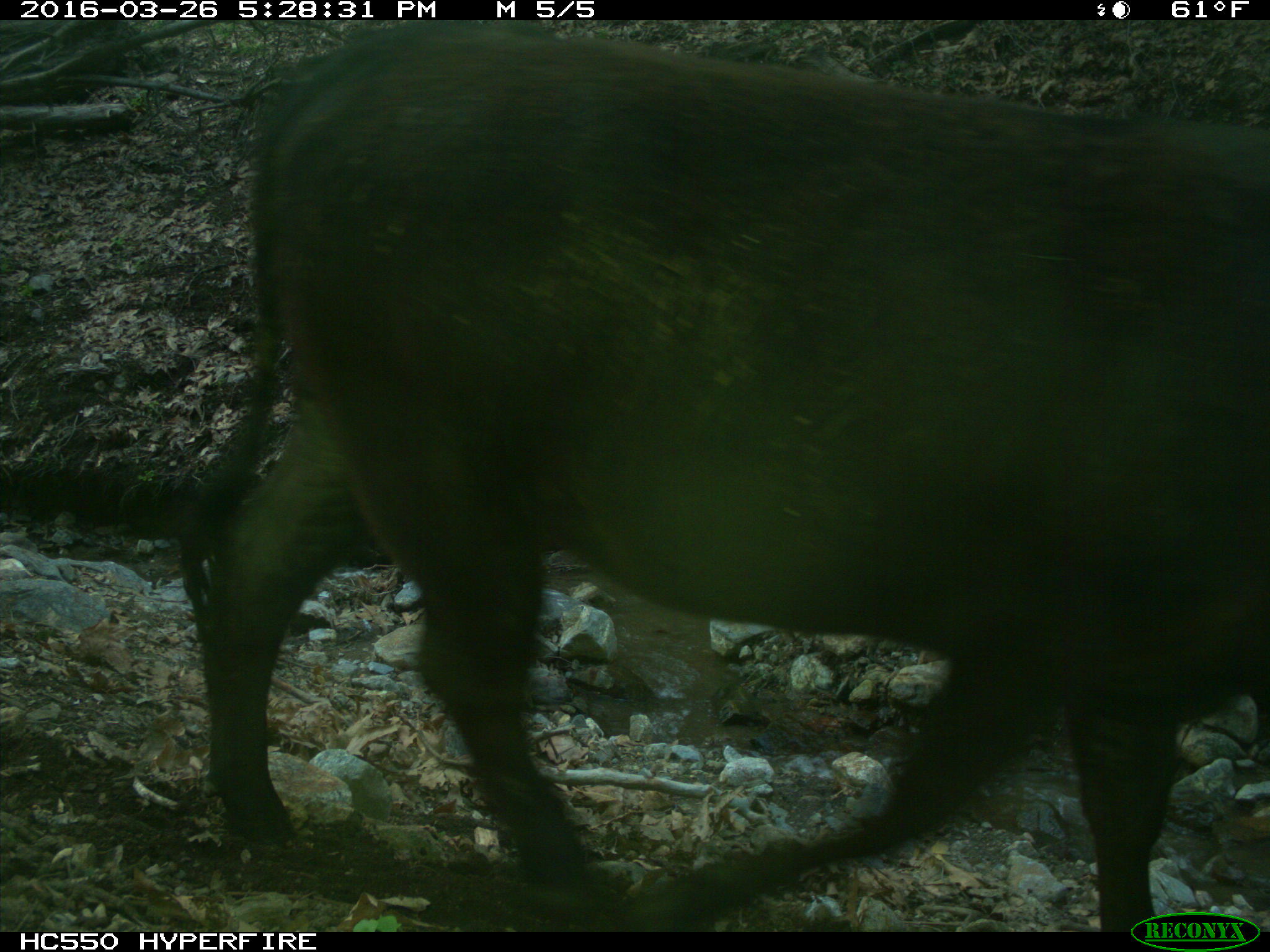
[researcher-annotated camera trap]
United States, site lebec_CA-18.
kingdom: Animalia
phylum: Chordata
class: Mammalia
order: Artiodactyla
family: Bovidae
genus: Bos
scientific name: Bos taurus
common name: domestic cow